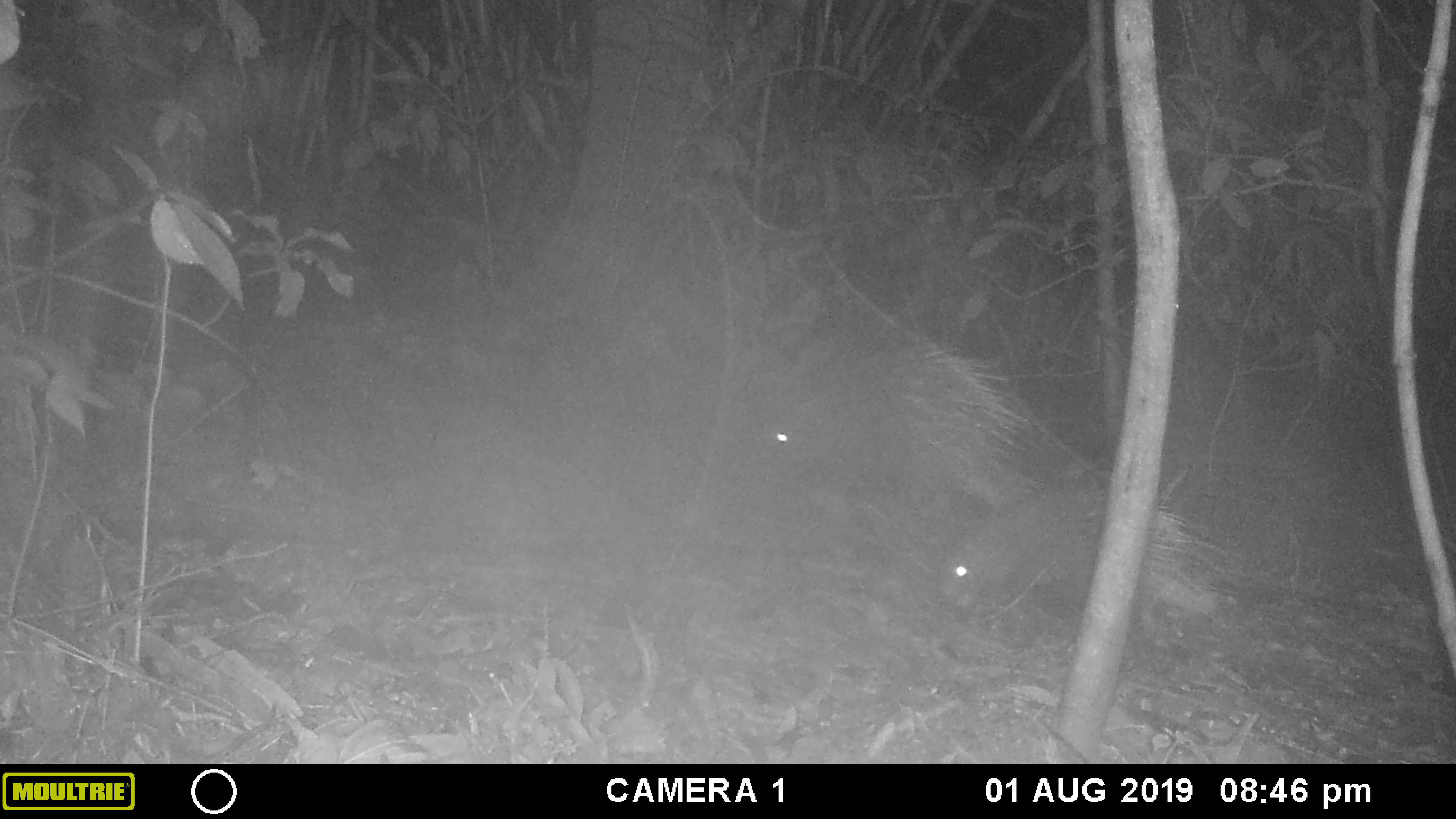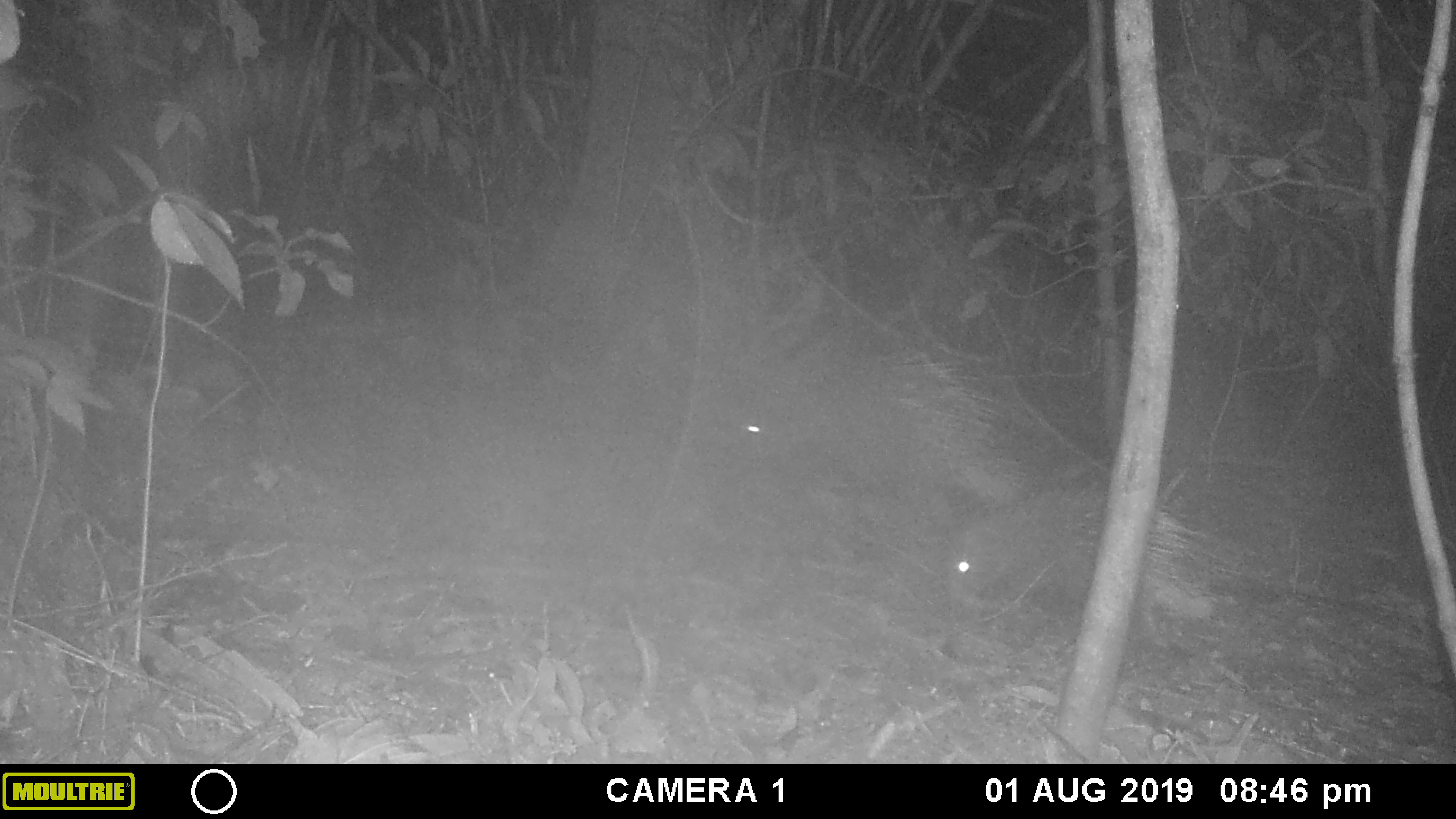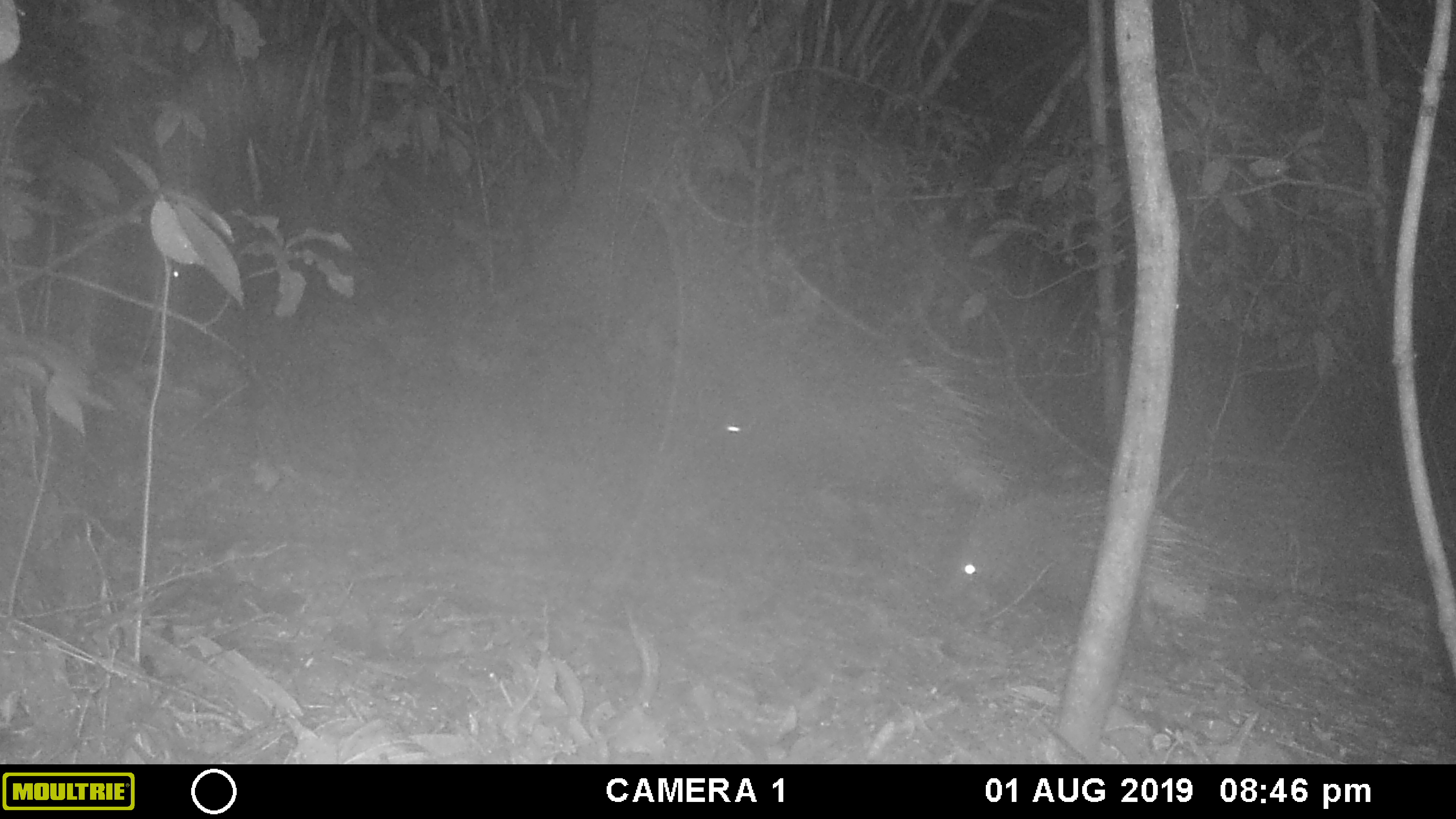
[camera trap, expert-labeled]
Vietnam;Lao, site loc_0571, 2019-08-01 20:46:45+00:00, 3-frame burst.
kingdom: Animalia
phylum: Chordata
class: Mammalia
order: Rodentia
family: Hystricidae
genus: Hystrix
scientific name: Hystrix brachyura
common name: malayan porcupine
Malayan porcupine (Hystrix brachyura). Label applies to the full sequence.